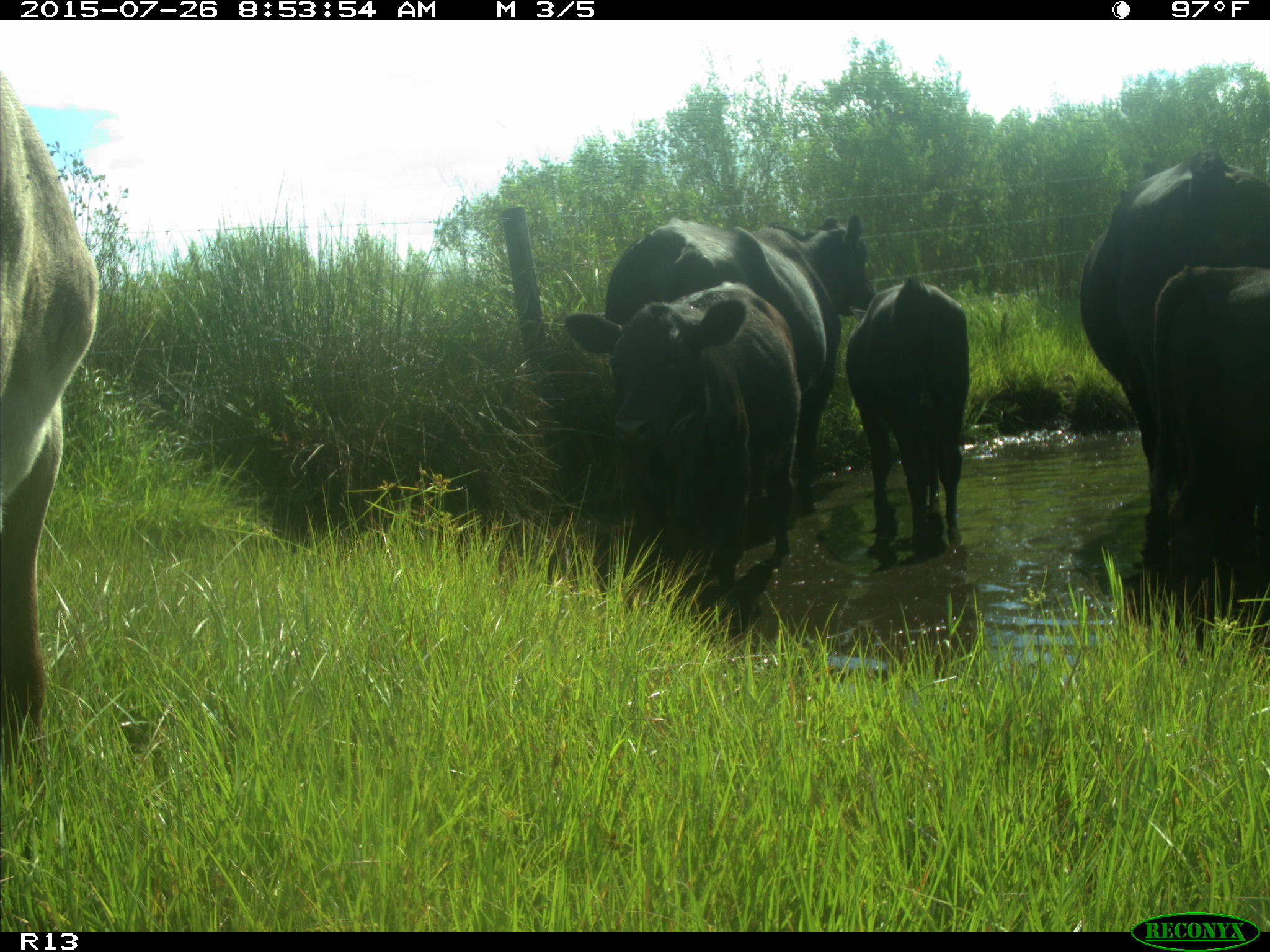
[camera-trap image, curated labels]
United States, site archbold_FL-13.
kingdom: Animalia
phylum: Chordata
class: Mammalia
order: Artiodactyla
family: Bovidae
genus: Bos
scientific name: Bos taurus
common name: domestic cow